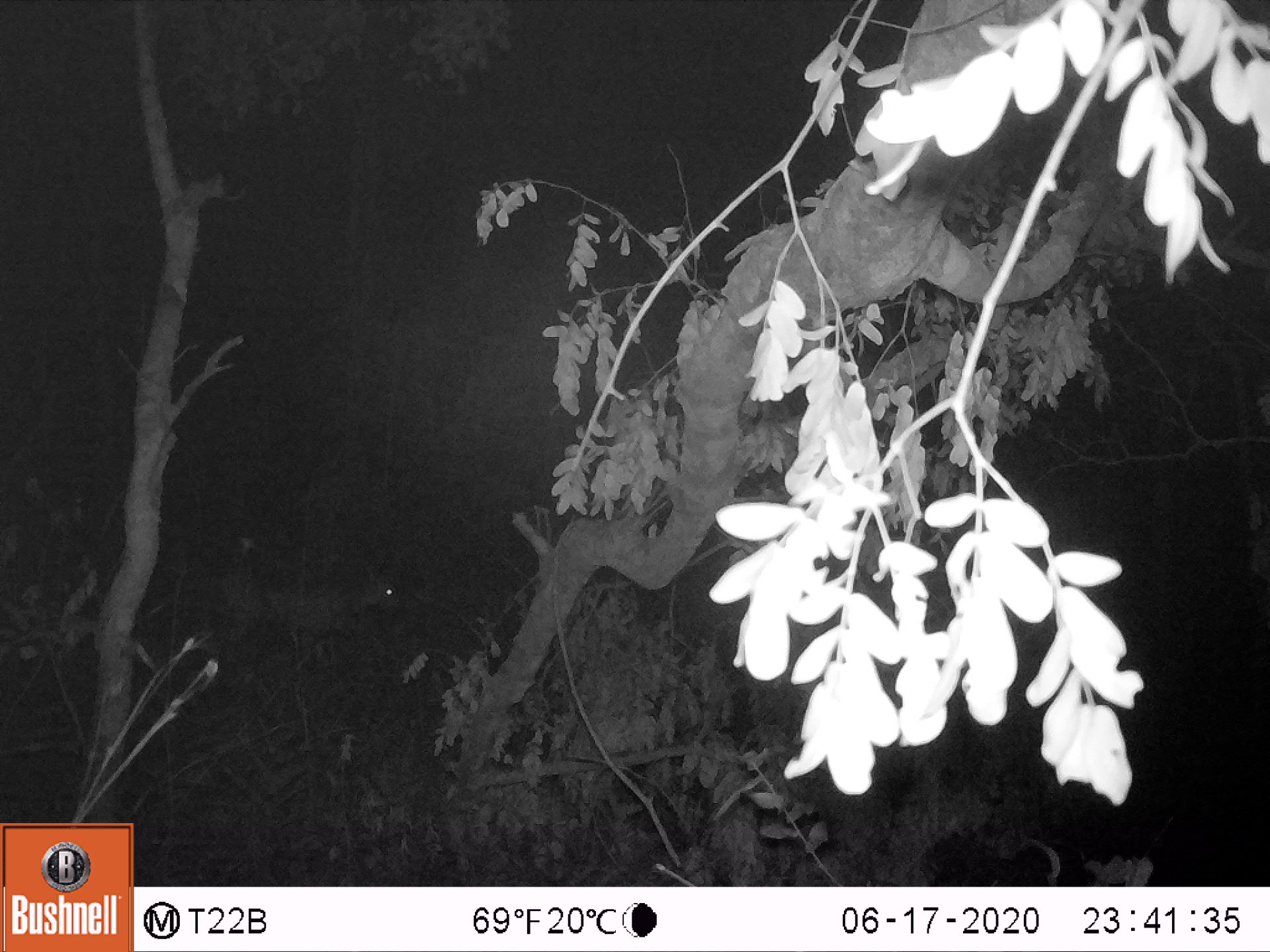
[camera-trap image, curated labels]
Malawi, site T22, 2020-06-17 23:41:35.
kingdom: Animalia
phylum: Chordata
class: Mammalia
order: Artiodactyla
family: Bovidae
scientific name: Antilopinae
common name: small antelope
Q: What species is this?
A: Small antelope (Antilopinae).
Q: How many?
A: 1.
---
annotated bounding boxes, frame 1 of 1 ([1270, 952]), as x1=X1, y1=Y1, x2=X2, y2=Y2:
small antelope: x1=185, y1=534, x2=422, y2=686